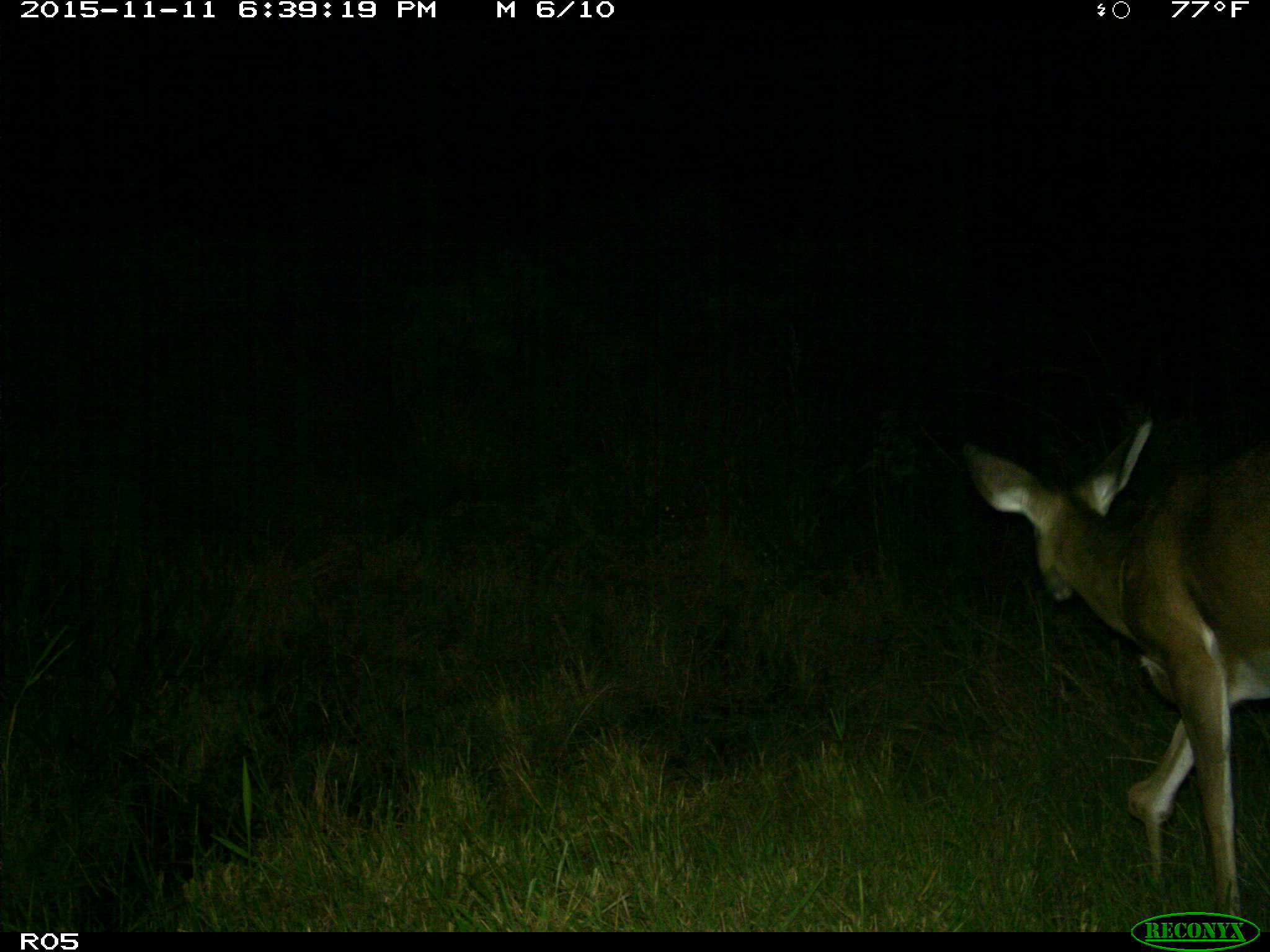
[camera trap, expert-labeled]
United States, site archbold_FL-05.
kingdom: Animalia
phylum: Chordata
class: Mammalia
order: Artiodactyla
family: Cervidae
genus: Odocoileus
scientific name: Odocoileus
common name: deer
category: unidentified deer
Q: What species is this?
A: Unidentified deer (deer) (Odocoileus).